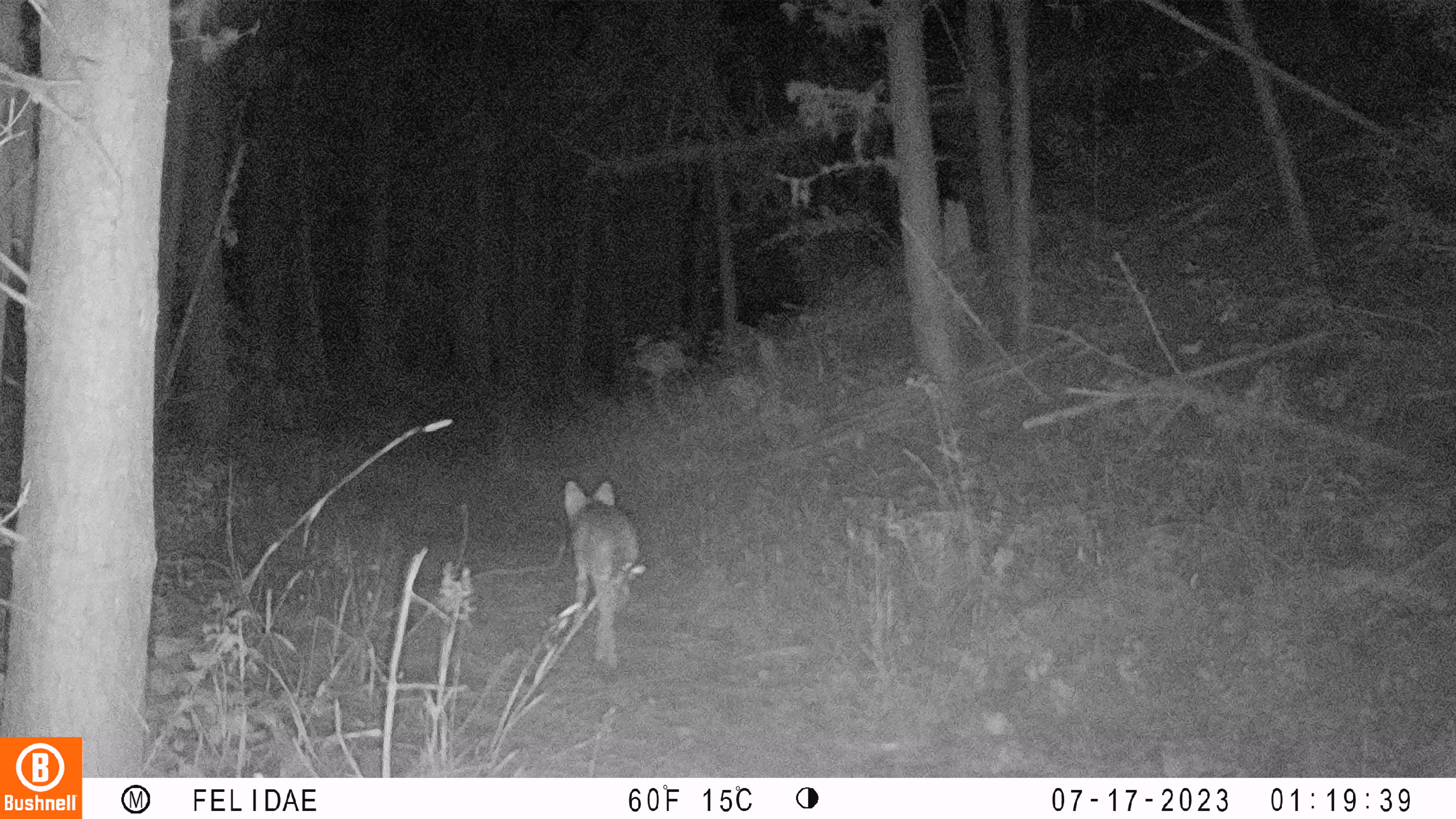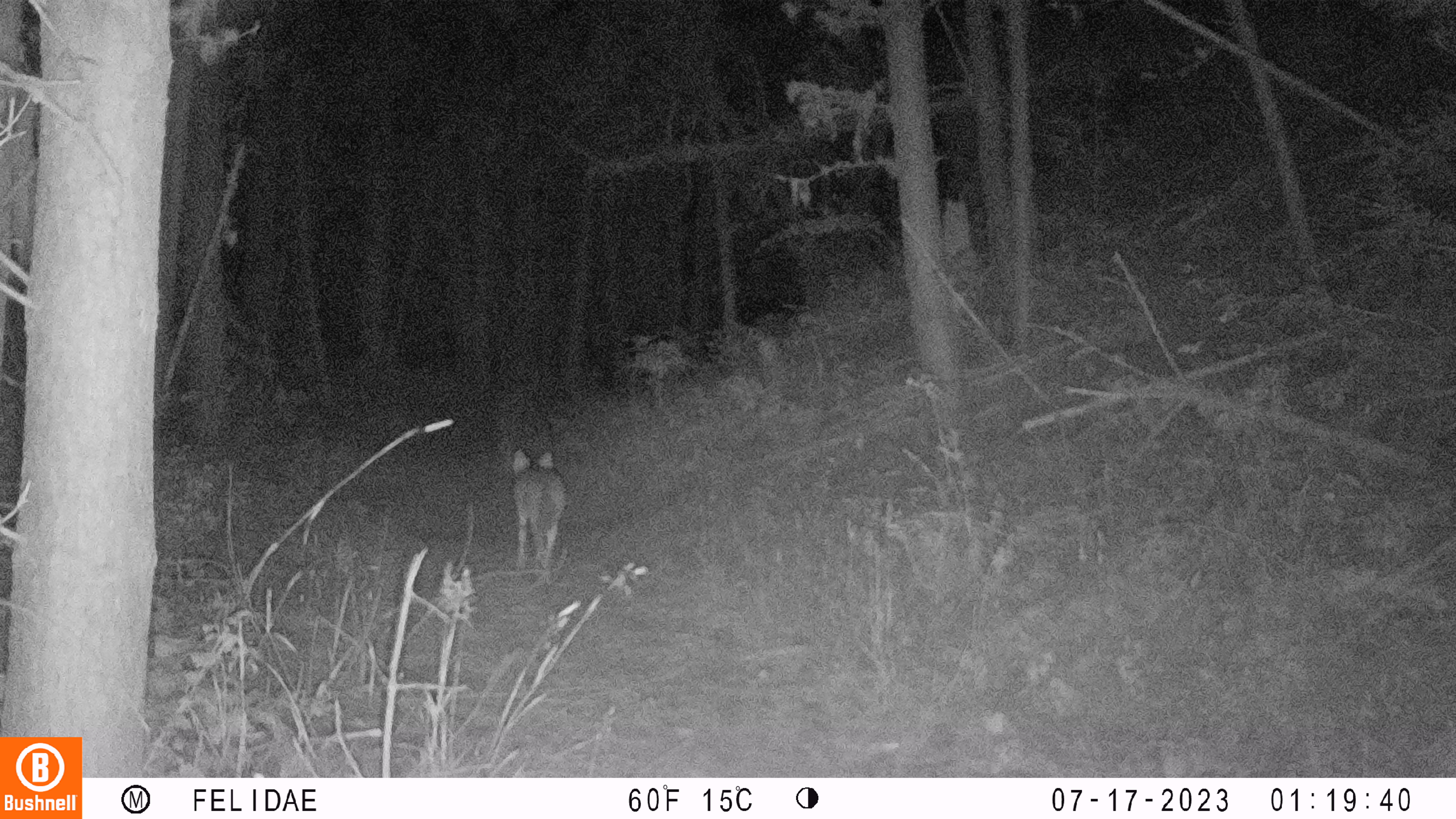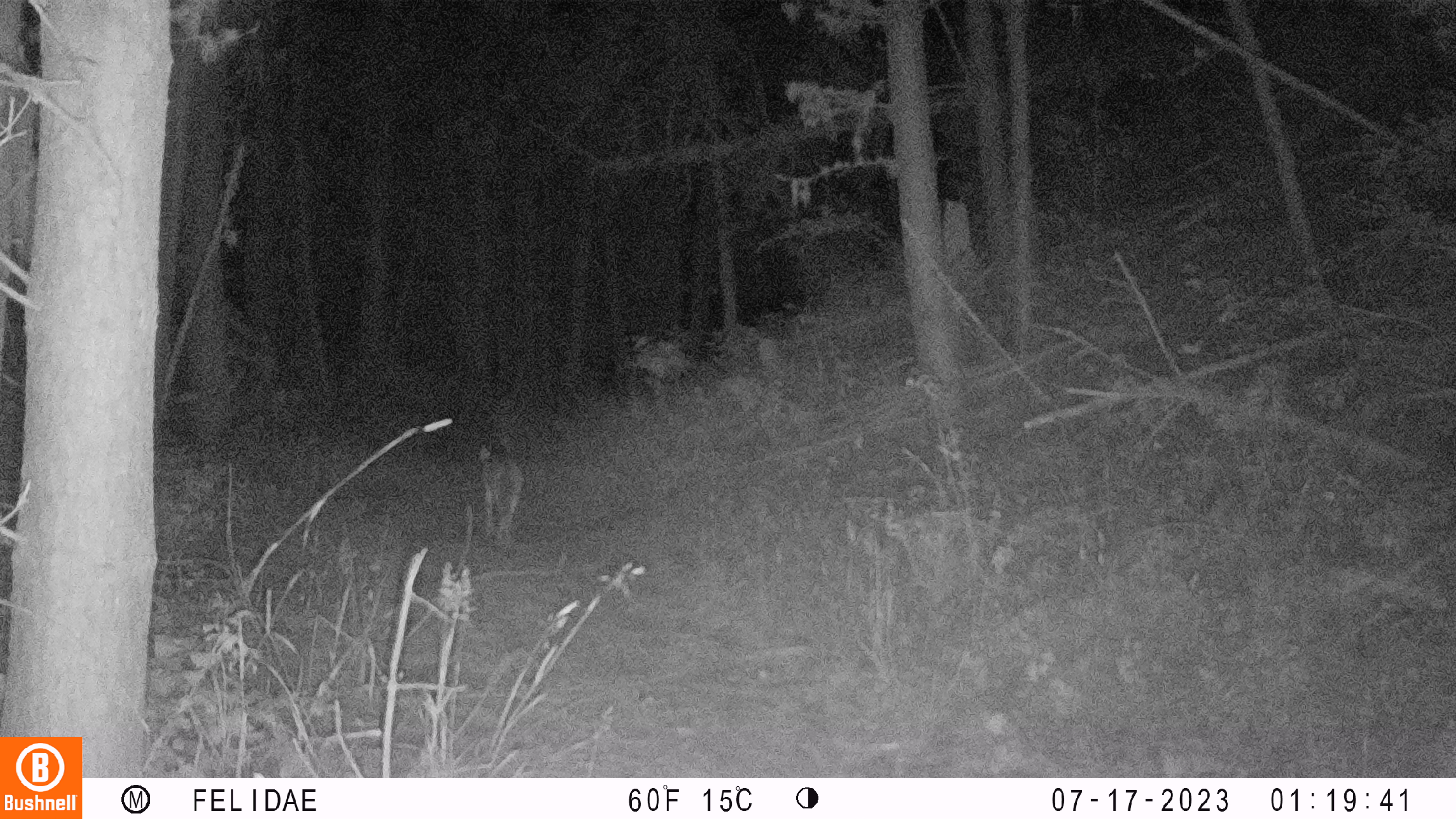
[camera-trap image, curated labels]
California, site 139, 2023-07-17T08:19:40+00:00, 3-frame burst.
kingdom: Animalia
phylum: Chordata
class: Mammalia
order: Carnivora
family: Canidae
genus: Canis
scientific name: Canis latrans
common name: coyote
Coyote (Canis latrans).